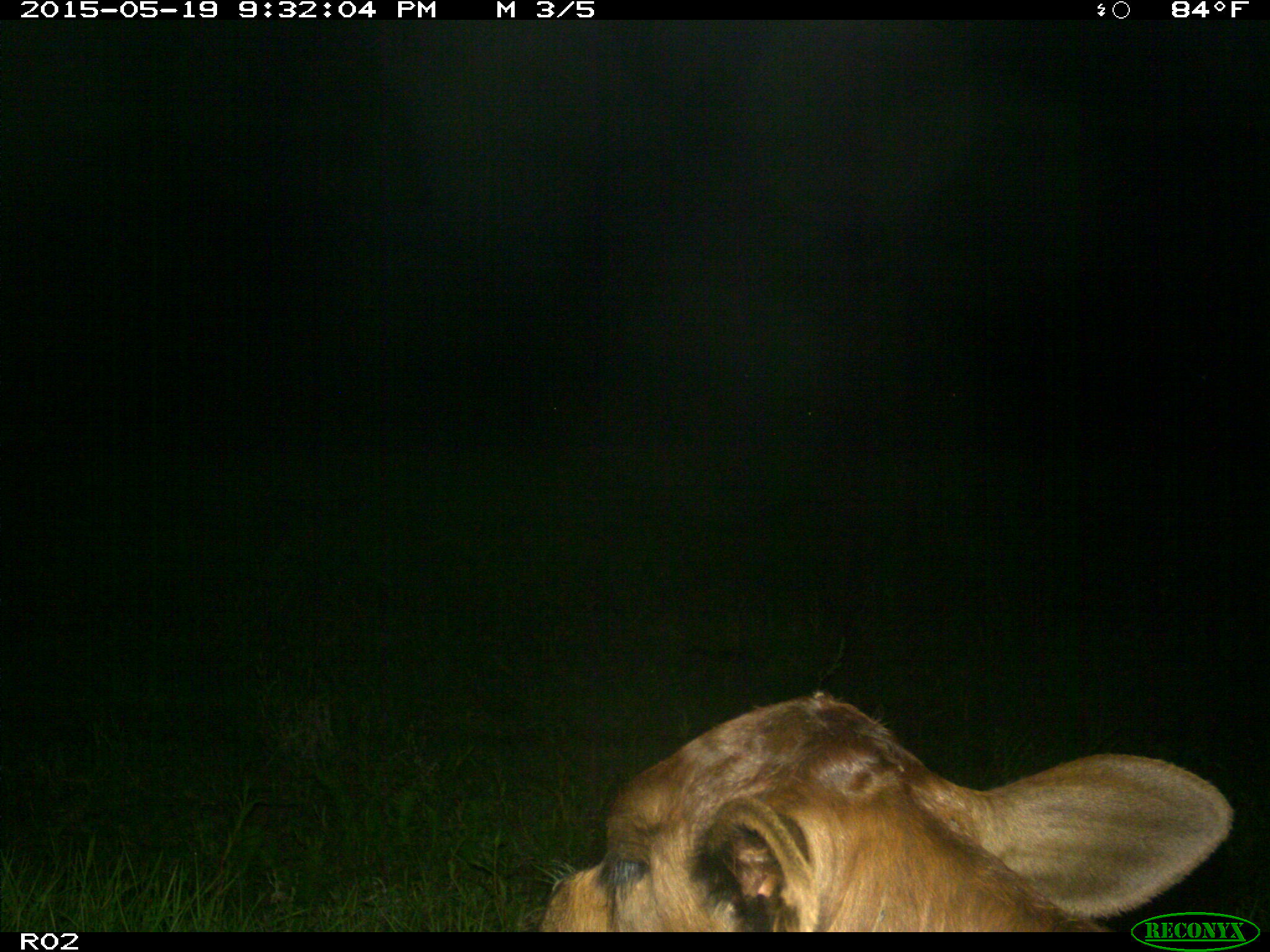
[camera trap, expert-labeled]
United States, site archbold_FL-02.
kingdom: Animalia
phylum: Chordata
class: Mammalia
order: Artiodactyla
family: Bovidae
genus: Bos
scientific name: Bos taurus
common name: domestic cow